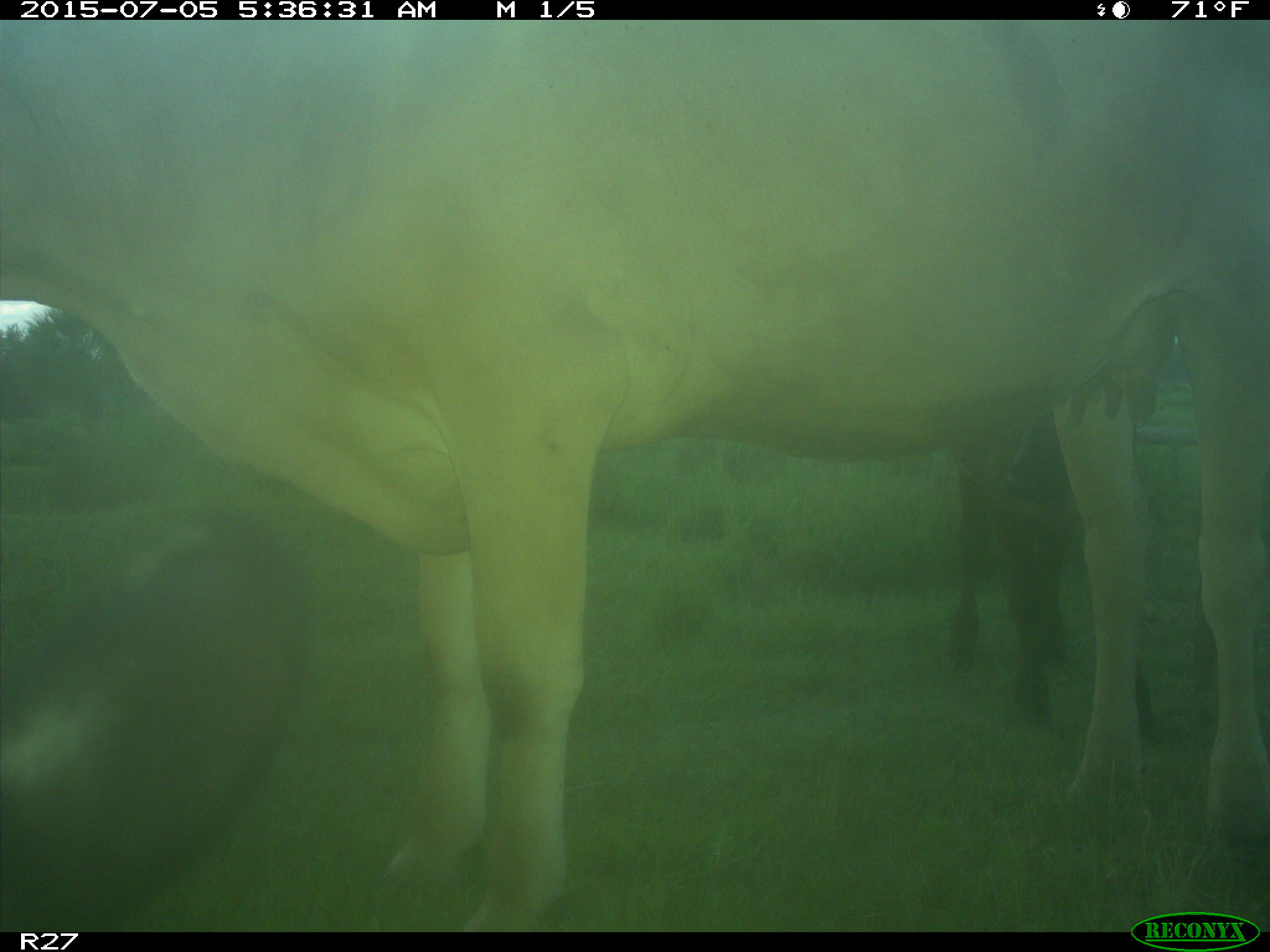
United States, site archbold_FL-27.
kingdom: Animalia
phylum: Chordata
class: Mammalia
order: Artiodactyla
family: Bovidae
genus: Bos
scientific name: Bos taurus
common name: domestic cow